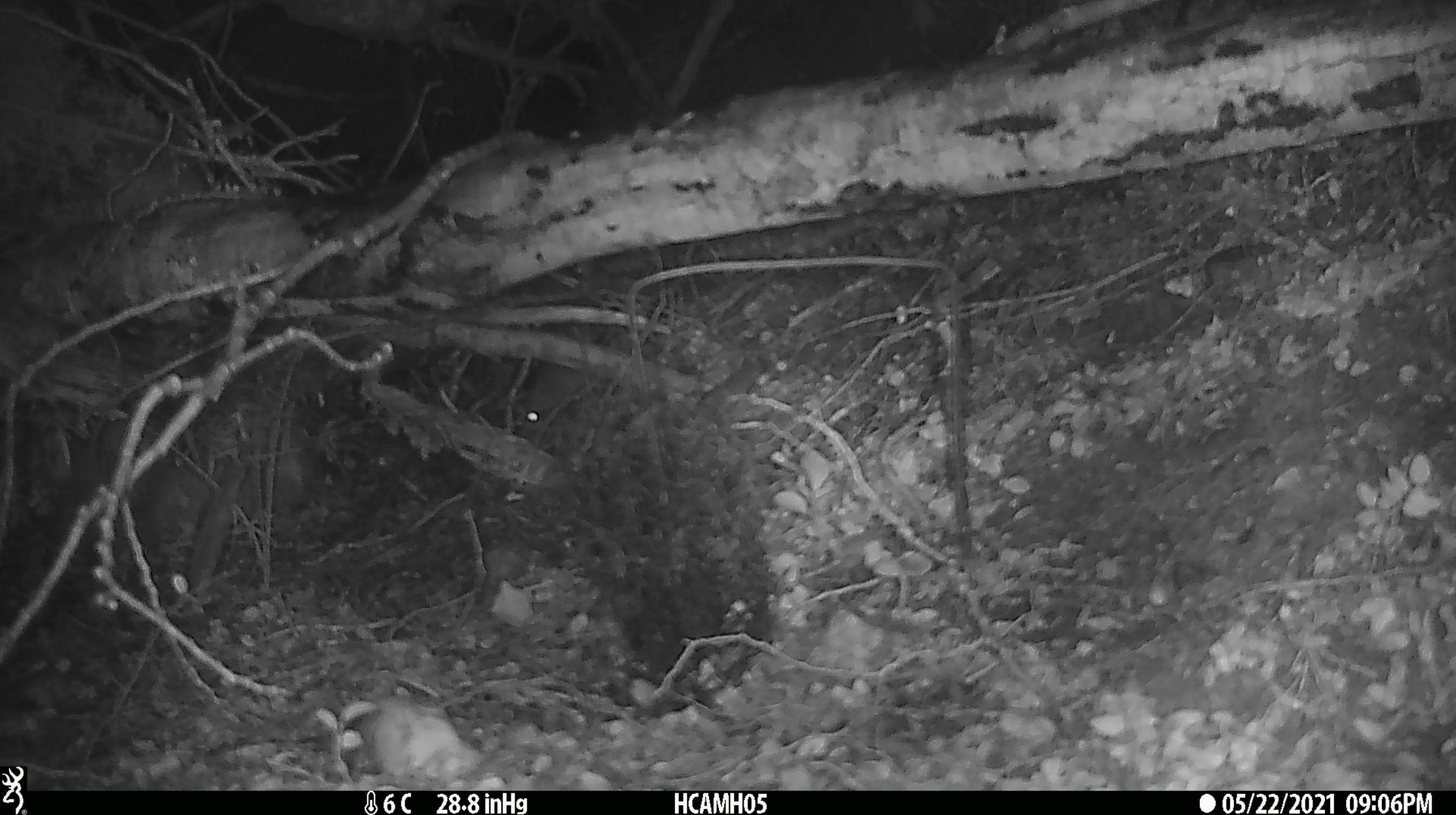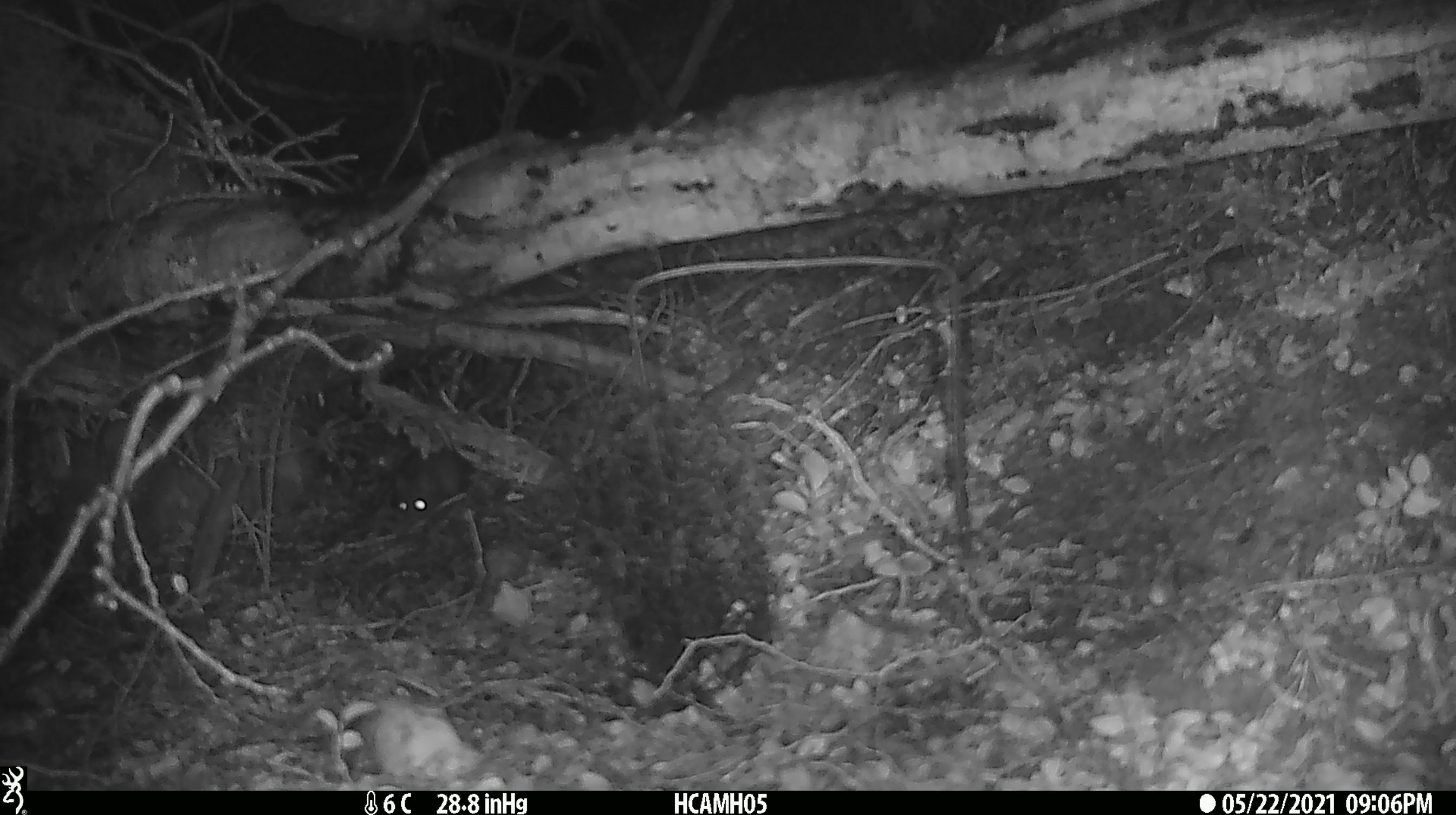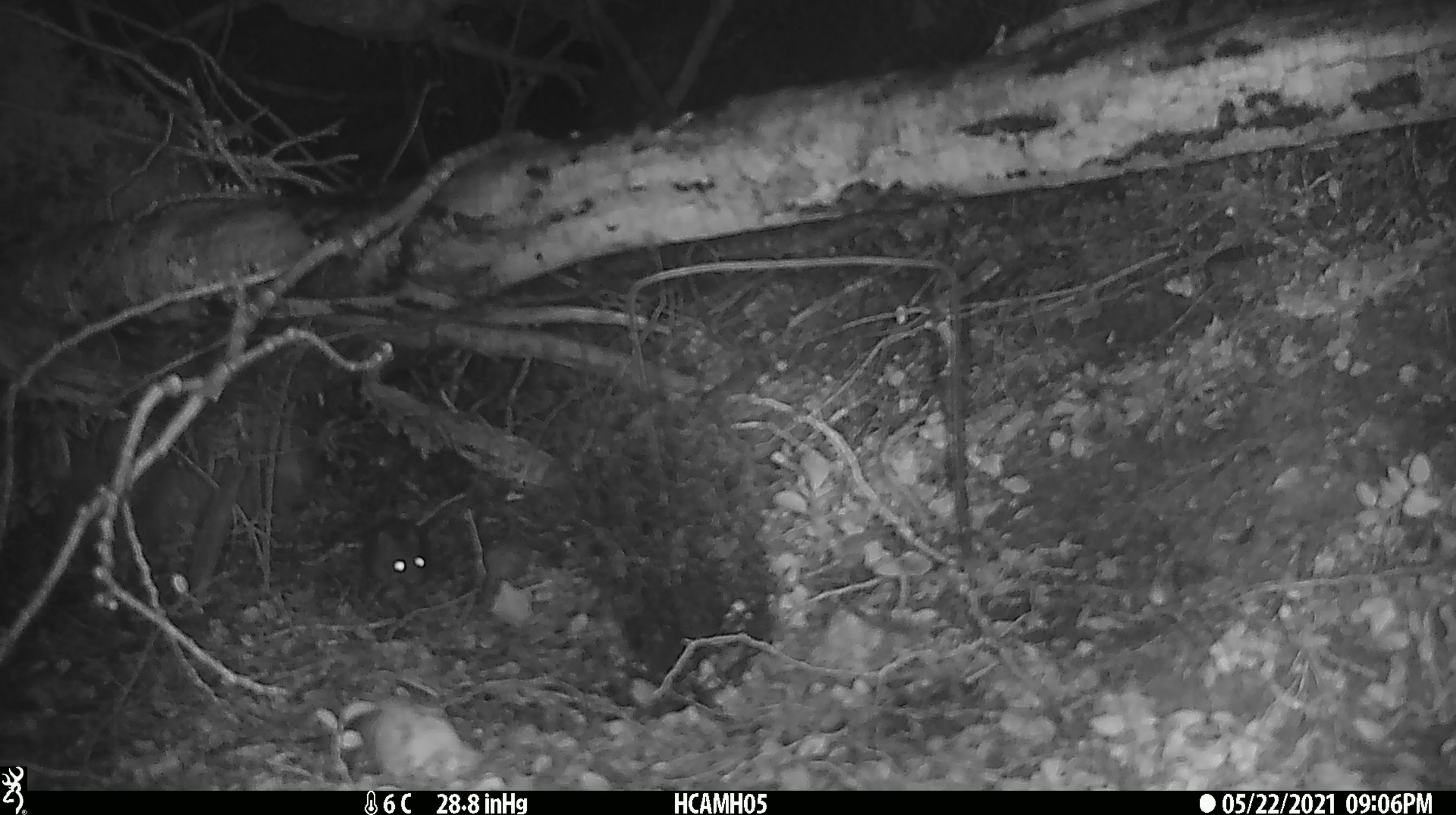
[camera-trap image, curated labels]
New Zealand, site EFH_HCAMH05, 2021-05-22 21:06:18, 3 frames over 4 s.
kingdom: Animalia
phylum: Chordata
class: Mammalia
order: Rodentia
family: Muridae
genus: Rattus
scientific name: Rattus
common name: rat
Rat (Rattus).